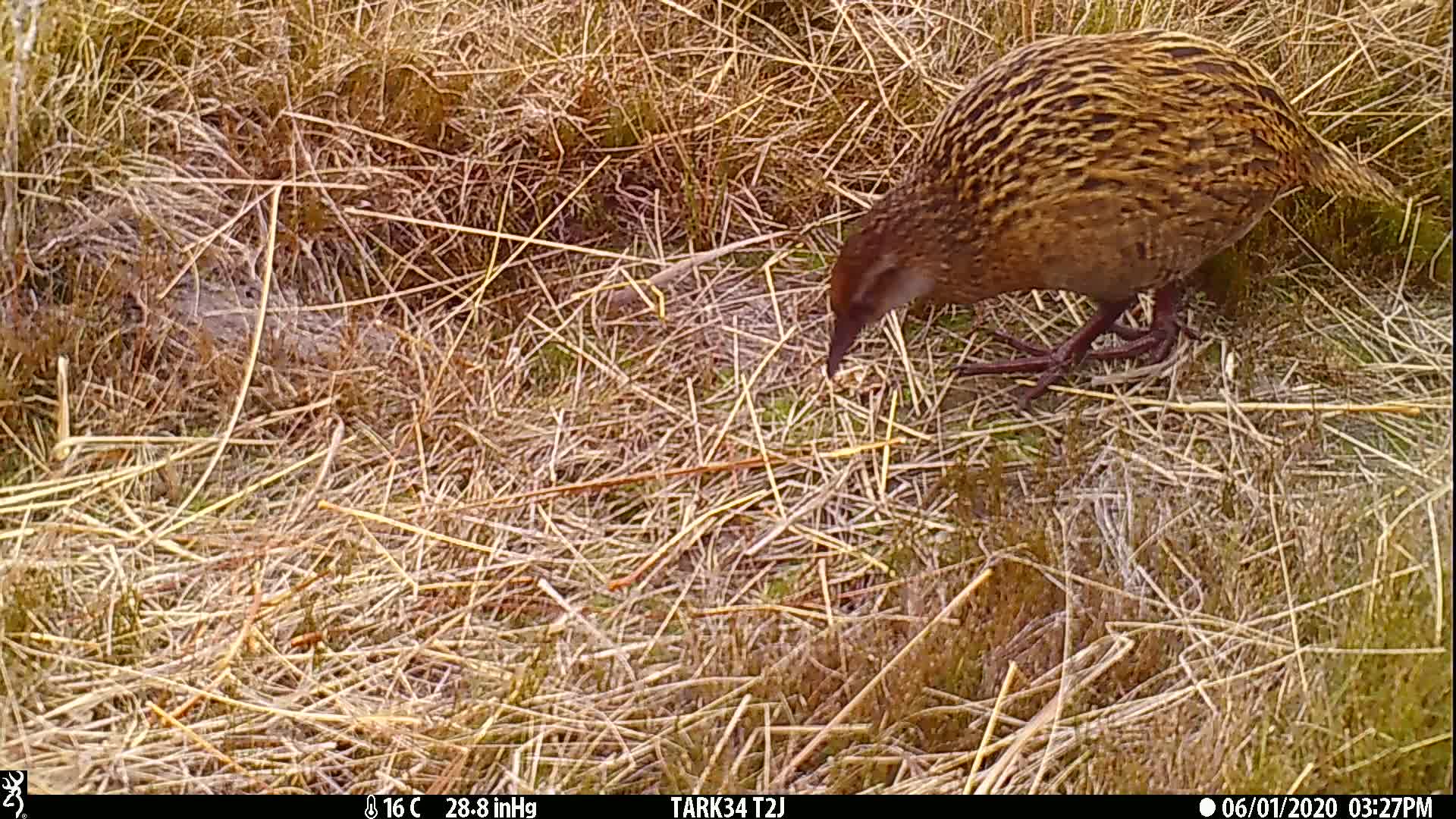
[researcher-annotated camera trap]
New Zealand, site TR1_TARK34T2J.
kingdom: Animalia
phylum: Chordata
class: Aves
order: Gruiformes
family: Rallidae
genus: Gallirallus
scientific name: Gallirallus australis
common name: weka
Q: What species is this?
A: Weka (Gallirallus australis).